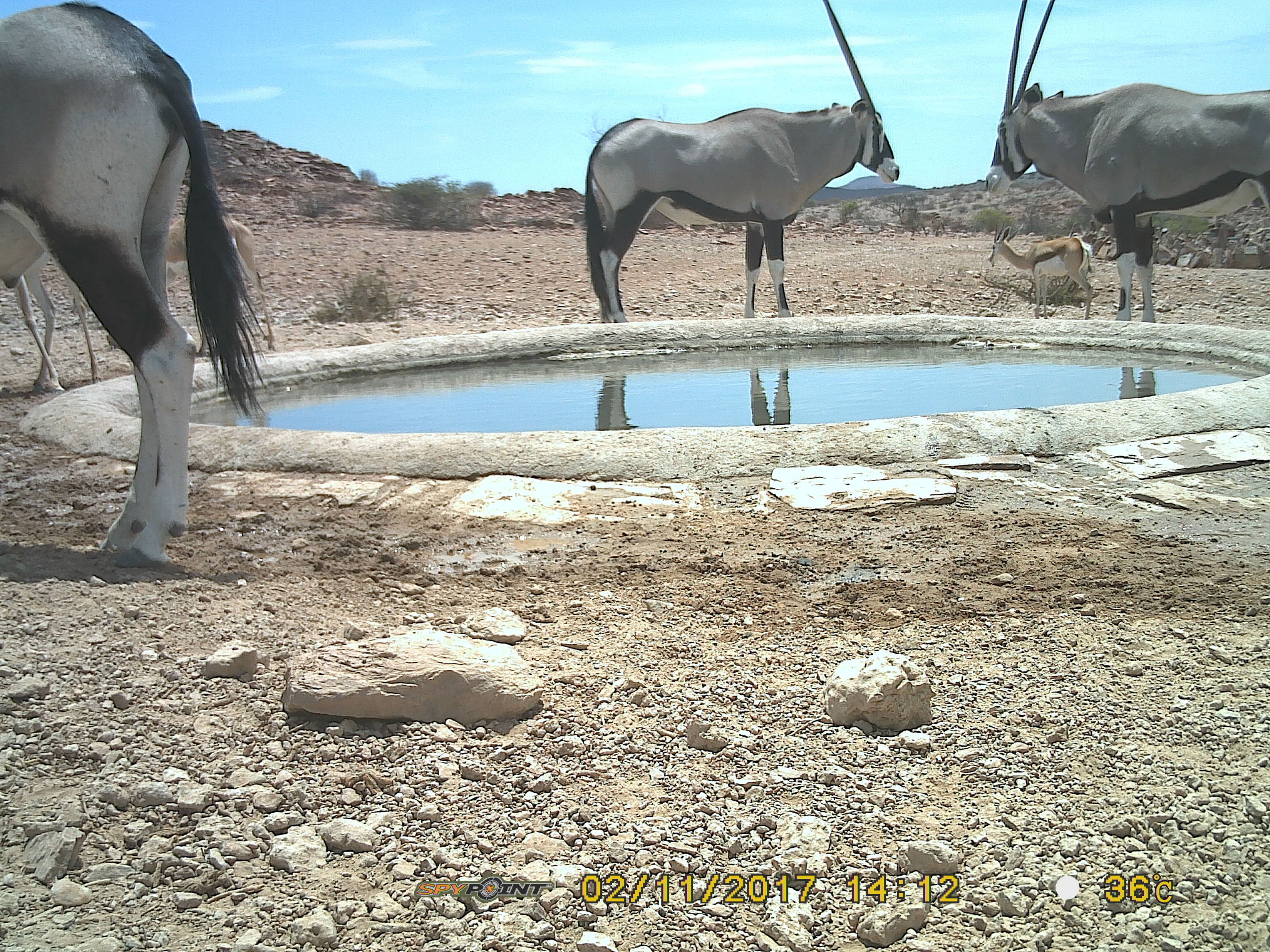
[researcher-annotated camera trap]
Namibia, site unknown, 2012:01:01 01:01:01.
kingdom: Animalia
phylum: Chordata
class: Mammalia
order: Artiodactyla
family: Bovidae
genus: Oryx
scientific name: Oryx gazella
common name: gemsbok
Oryx gazella (gemsbok).